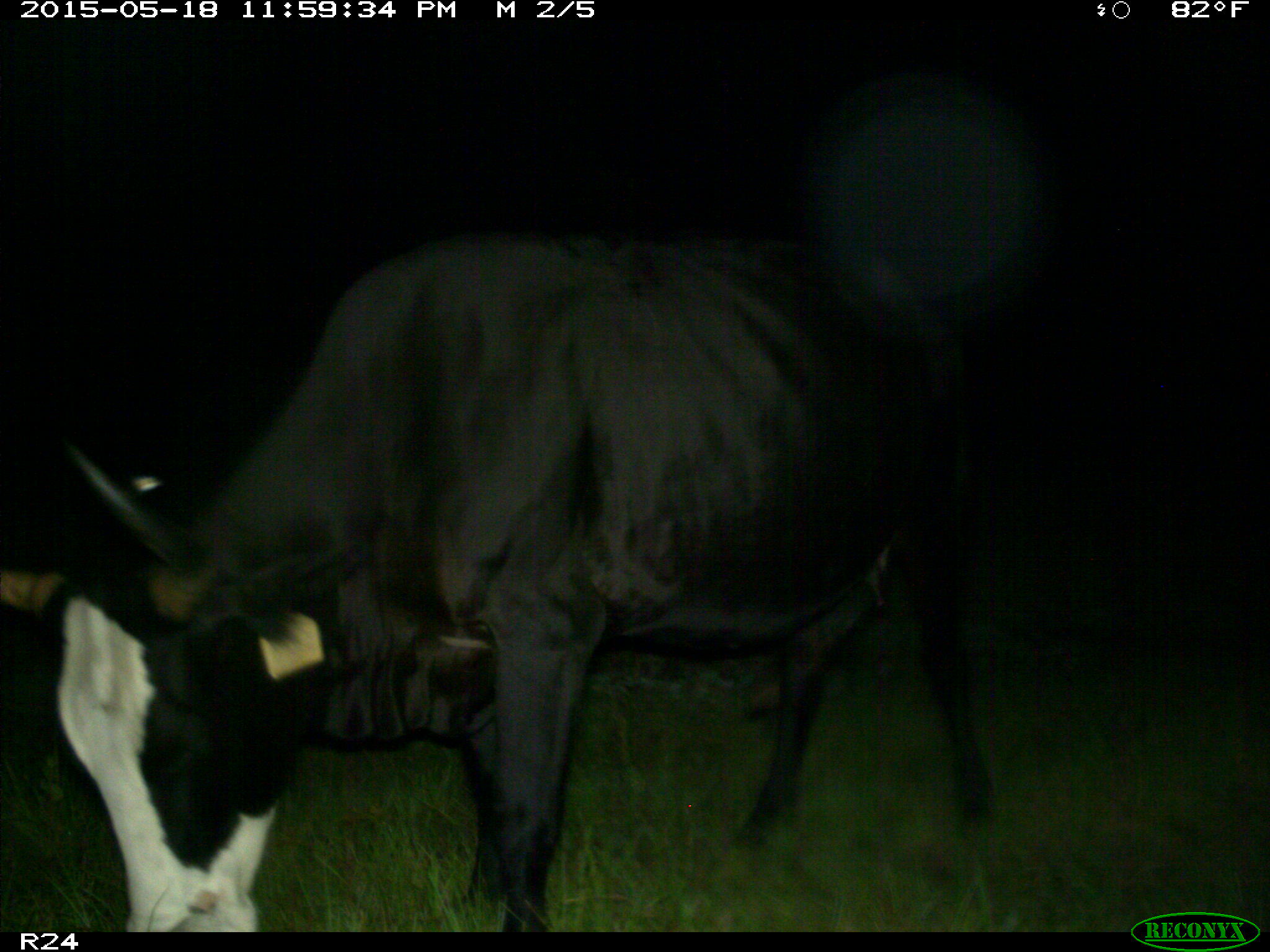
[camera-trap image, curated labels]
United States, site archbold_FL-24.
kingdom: Animalia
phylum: Chordata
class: Mammalia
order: Carnivora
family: Procyonidae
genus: Procyon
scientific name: Procyon lotor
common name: common raccoon